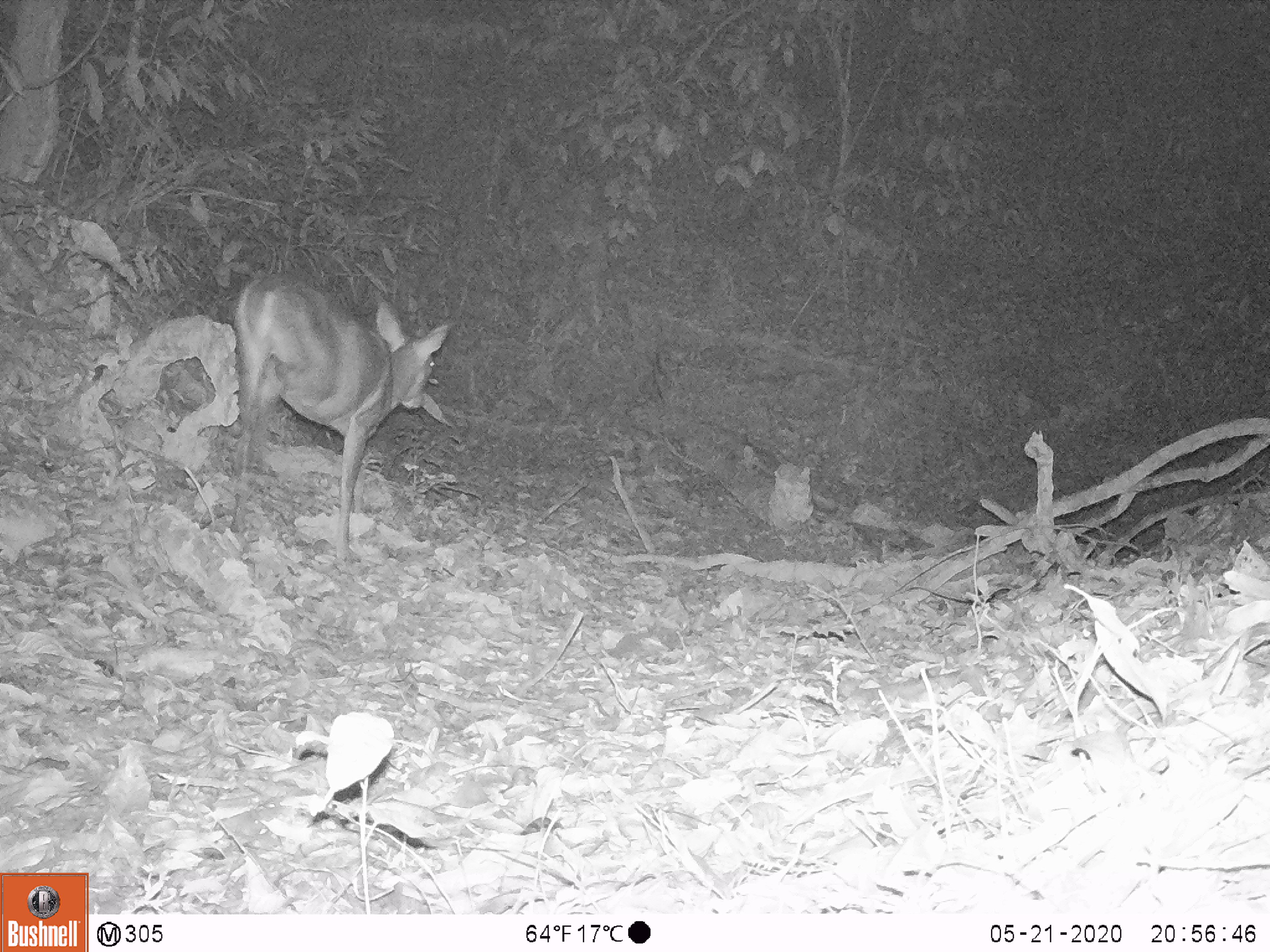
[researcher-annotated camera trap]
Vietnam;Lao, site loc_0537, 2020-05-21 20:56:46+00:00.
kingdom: Animalia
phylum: Chordata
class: Mammalia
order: Artiodactyla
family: Cervidae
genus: Muntiacus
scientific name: Muntiacus vuquangensis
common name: large-antlered muntjac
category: large antlered muntjac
Large antlered muntjac (large-antlered muntjac) (Muntiacus vuquangensis). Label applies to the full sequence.